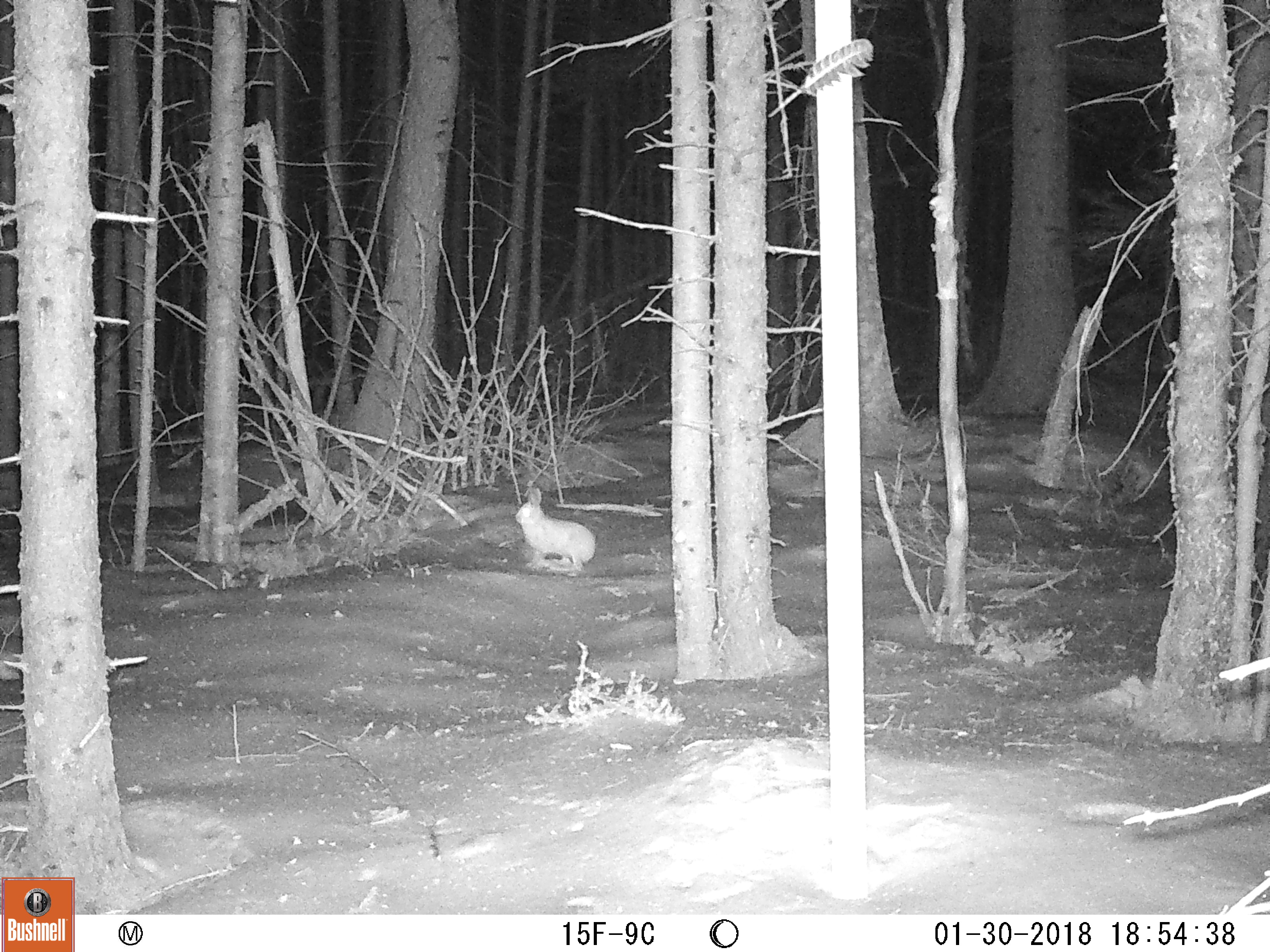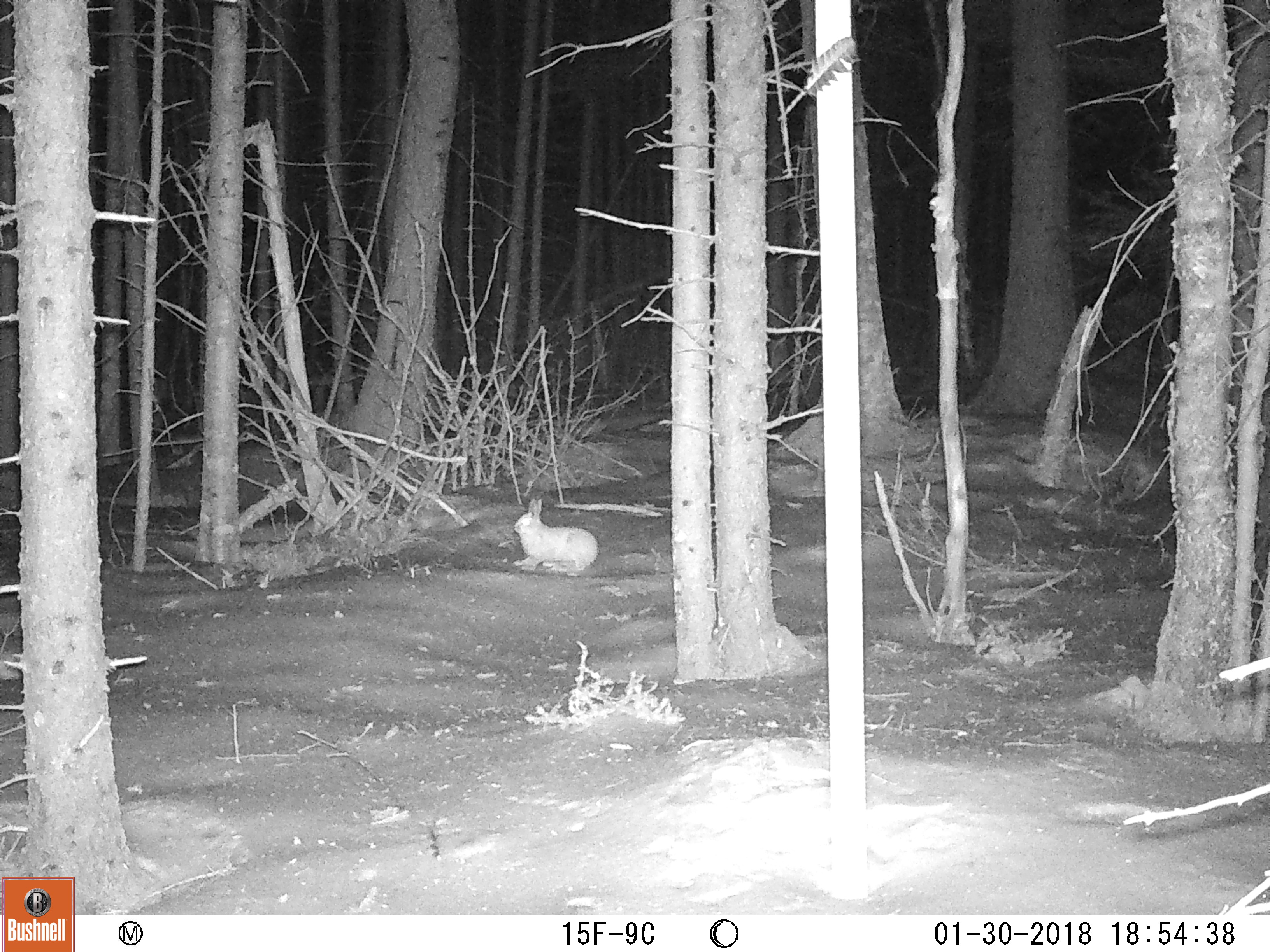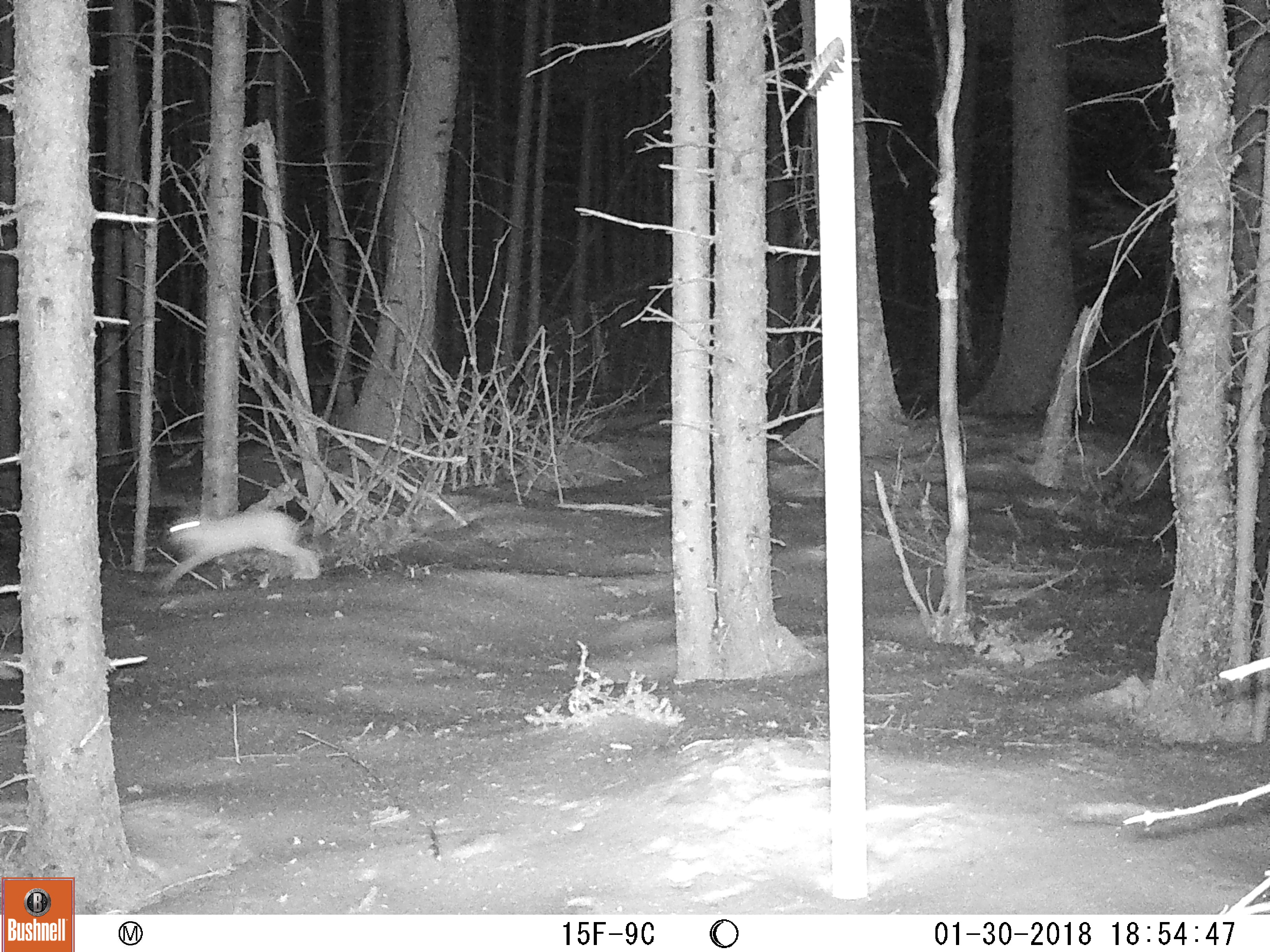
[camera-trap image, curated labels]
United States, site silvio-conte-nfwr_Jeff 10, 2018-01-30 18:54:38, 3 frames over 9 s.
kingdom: Animalia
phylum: Chordata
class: Mammalia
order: Lagomorpha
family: Leporidae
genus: Lepus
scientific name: Lepus americanus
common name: snowshoe hare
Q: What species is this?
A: Snowshoe hare (Lepus americanus).